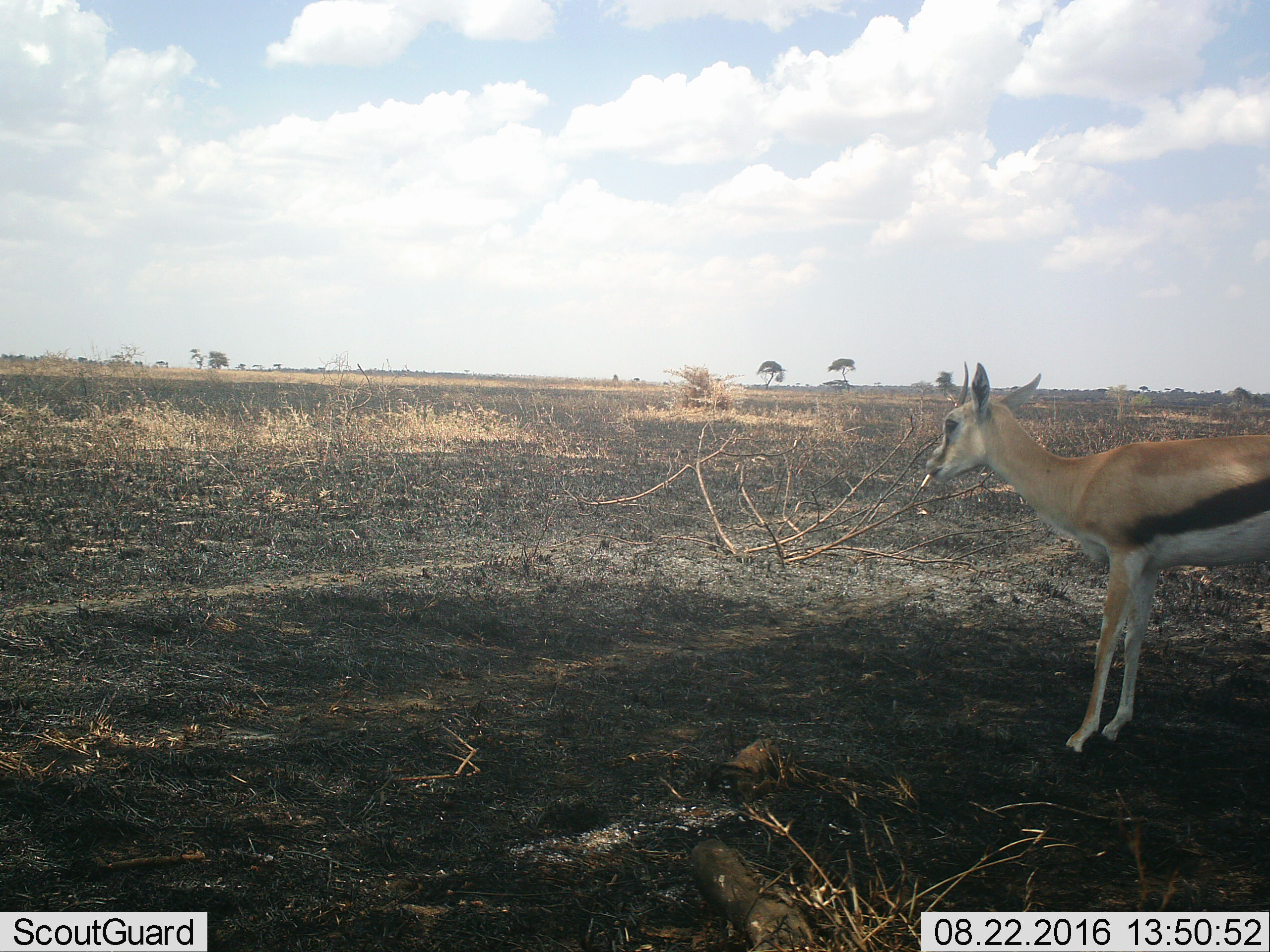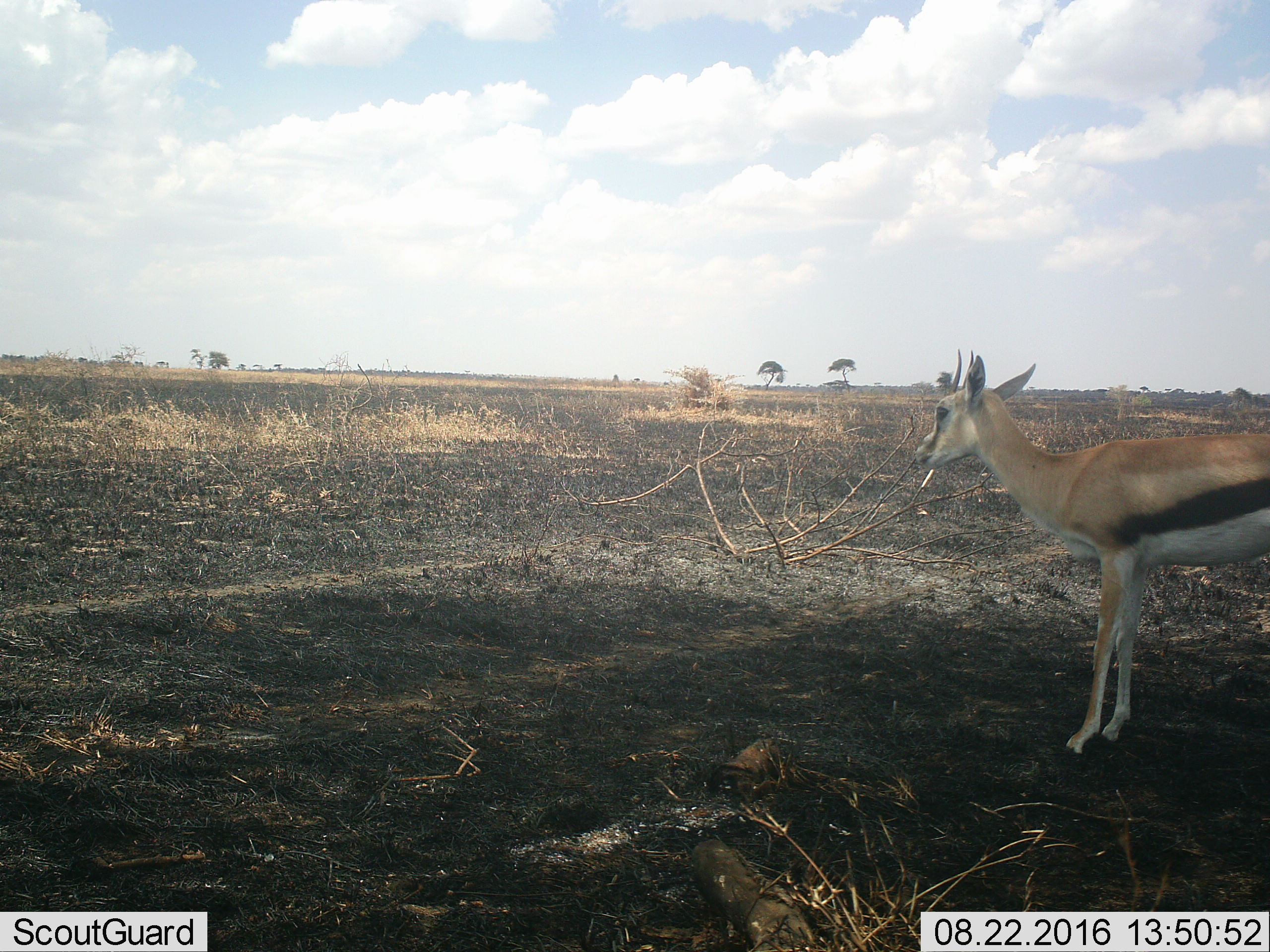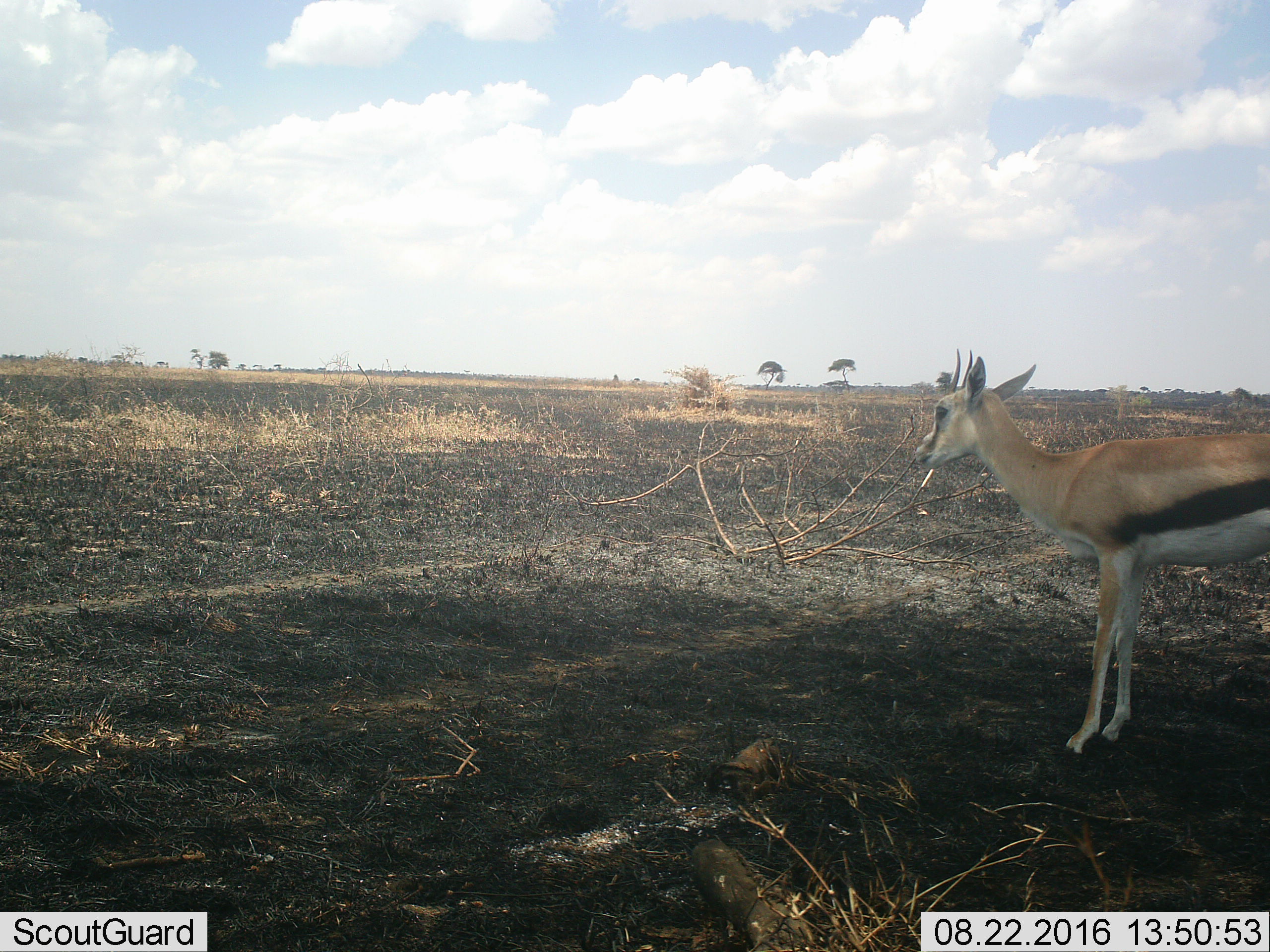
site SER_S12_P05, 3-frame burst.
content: unidentified animal